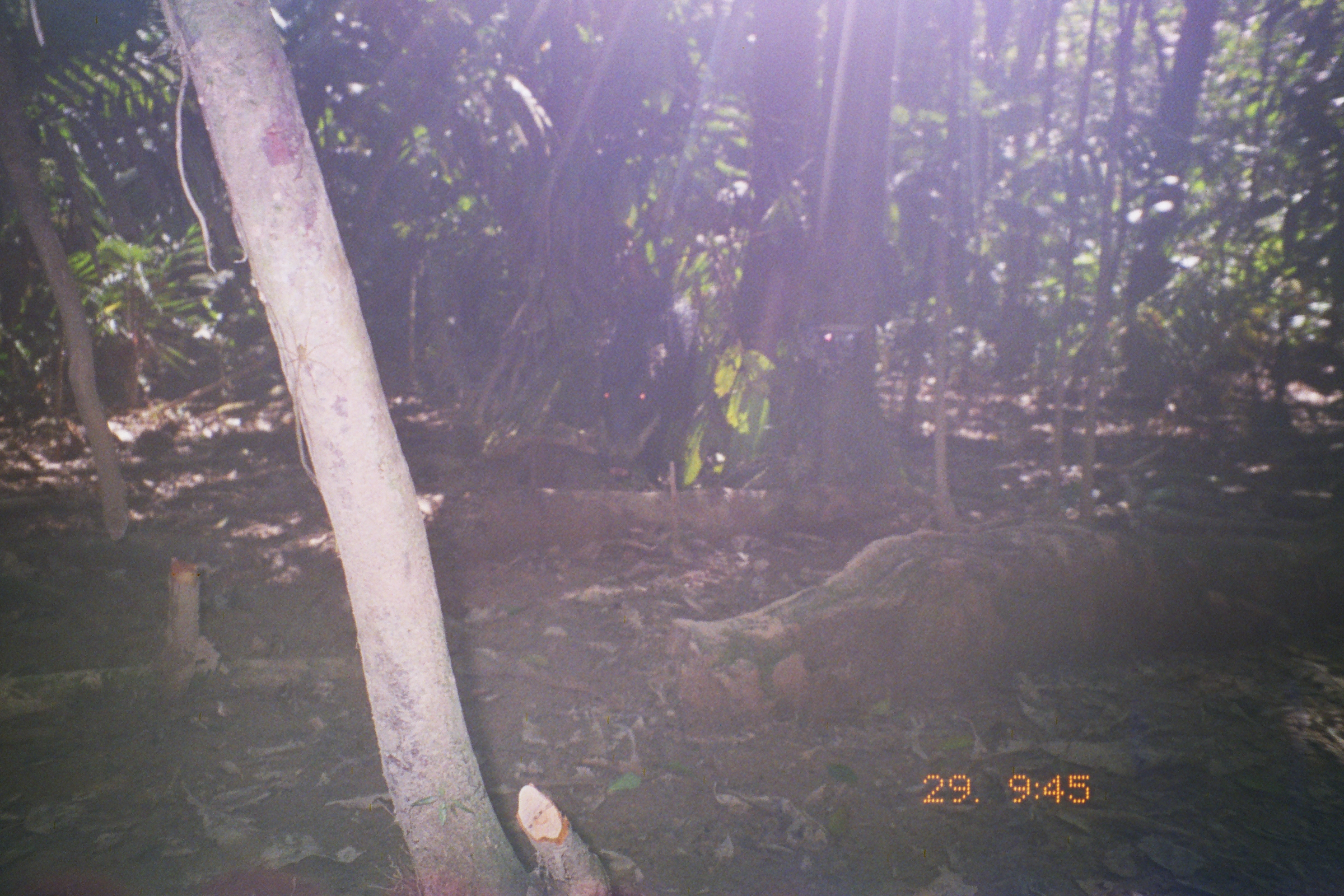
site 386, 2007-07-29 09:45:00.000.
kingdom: Animalia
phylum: Chordata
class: Mammalia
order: Artiodactyla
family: Tayassuidae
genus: Tayassu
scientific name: Tayassu pecari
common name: white-lipped peccary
Tayassu pecari (white-lipped peccary).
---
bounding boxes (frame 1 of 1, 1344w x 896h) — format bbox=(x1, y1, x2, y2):
tayassu pecari: bbox=(586, 279, 709, 497)